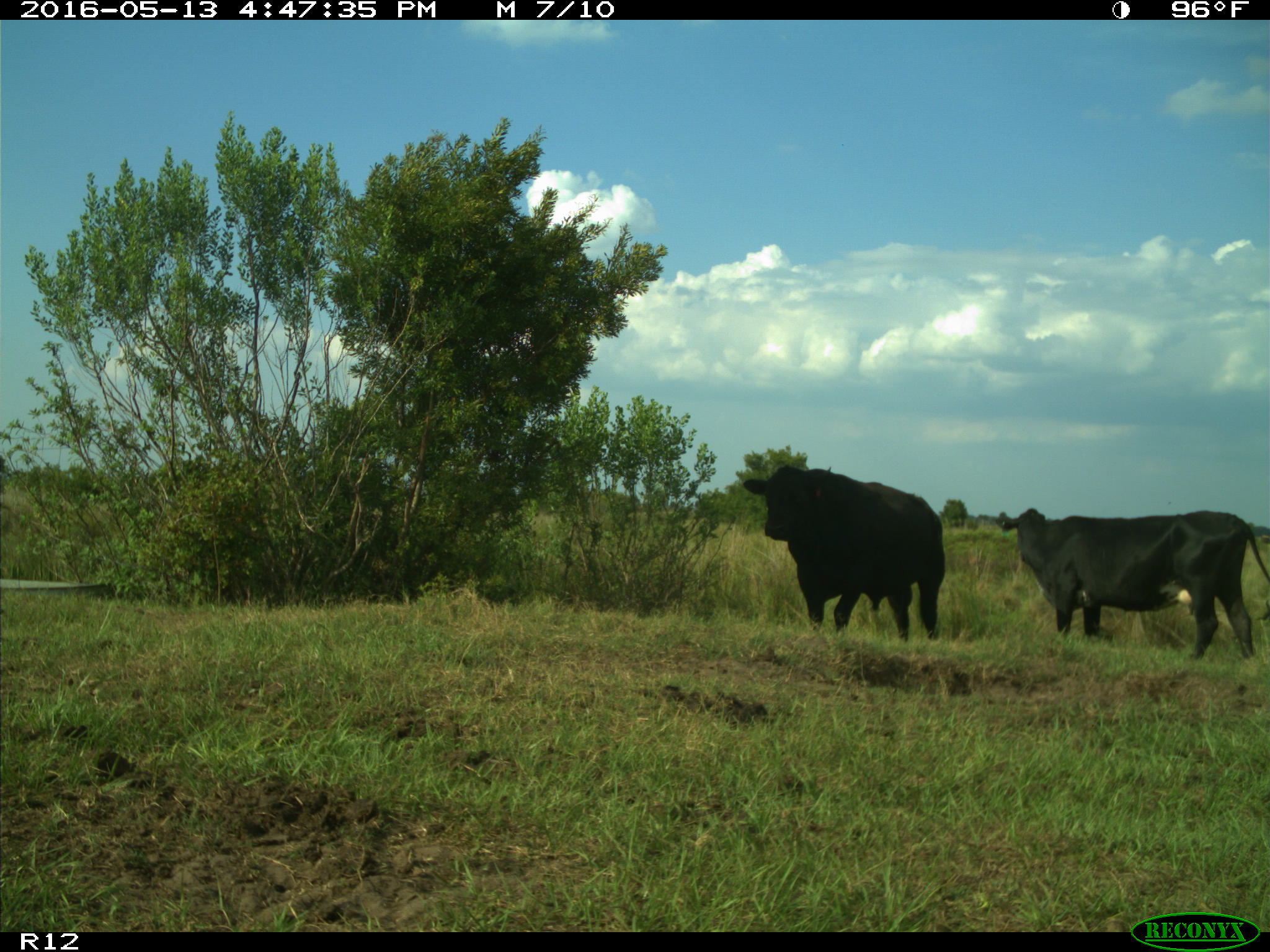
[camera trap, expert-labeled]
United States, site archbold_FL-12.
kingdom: Animalia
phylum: Chordata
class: Mammalia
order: Artiodactyla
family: Bovidae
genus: Bos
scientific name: Bos taurus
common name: domestic cow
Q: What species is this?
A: Bos taurus (domestic cow).